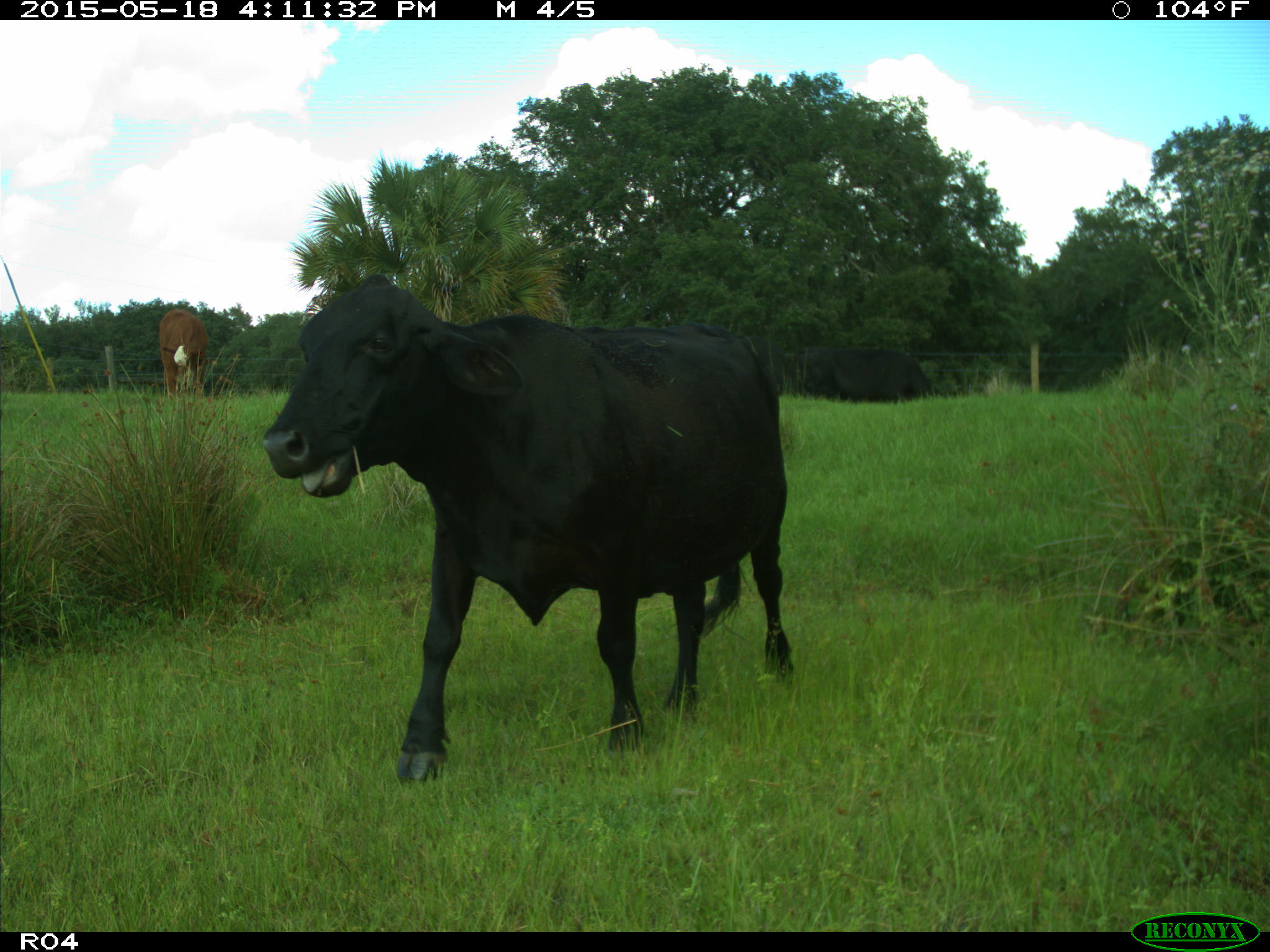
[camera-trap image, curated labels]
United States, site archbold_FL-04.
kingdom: Animalia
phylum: Chordata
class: Mammalia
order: Artiodactyla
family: Bovidae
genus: Bos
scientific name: Bos taurus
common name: domestic cow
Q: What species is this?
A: Bos taurus (domestic cow).